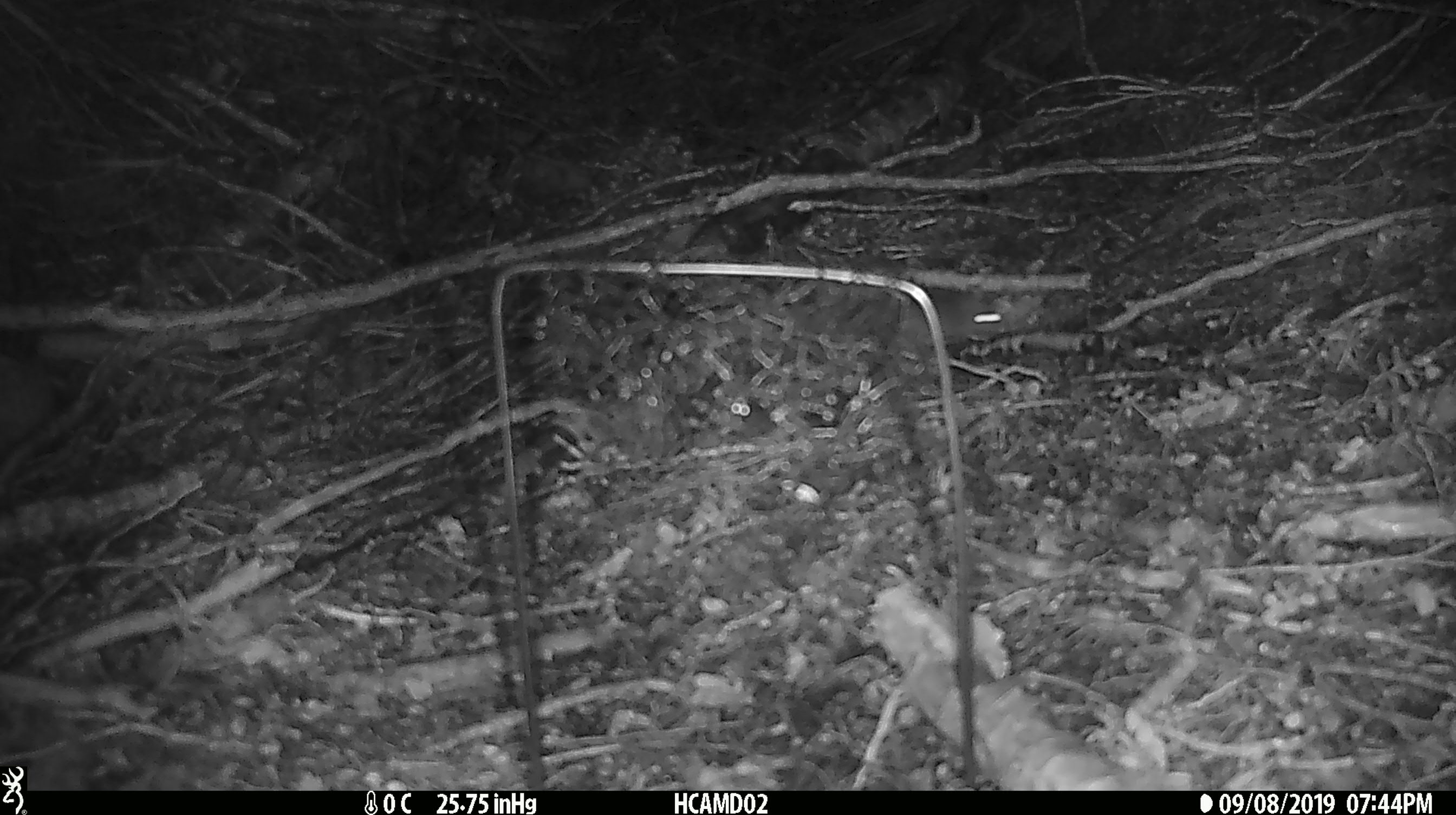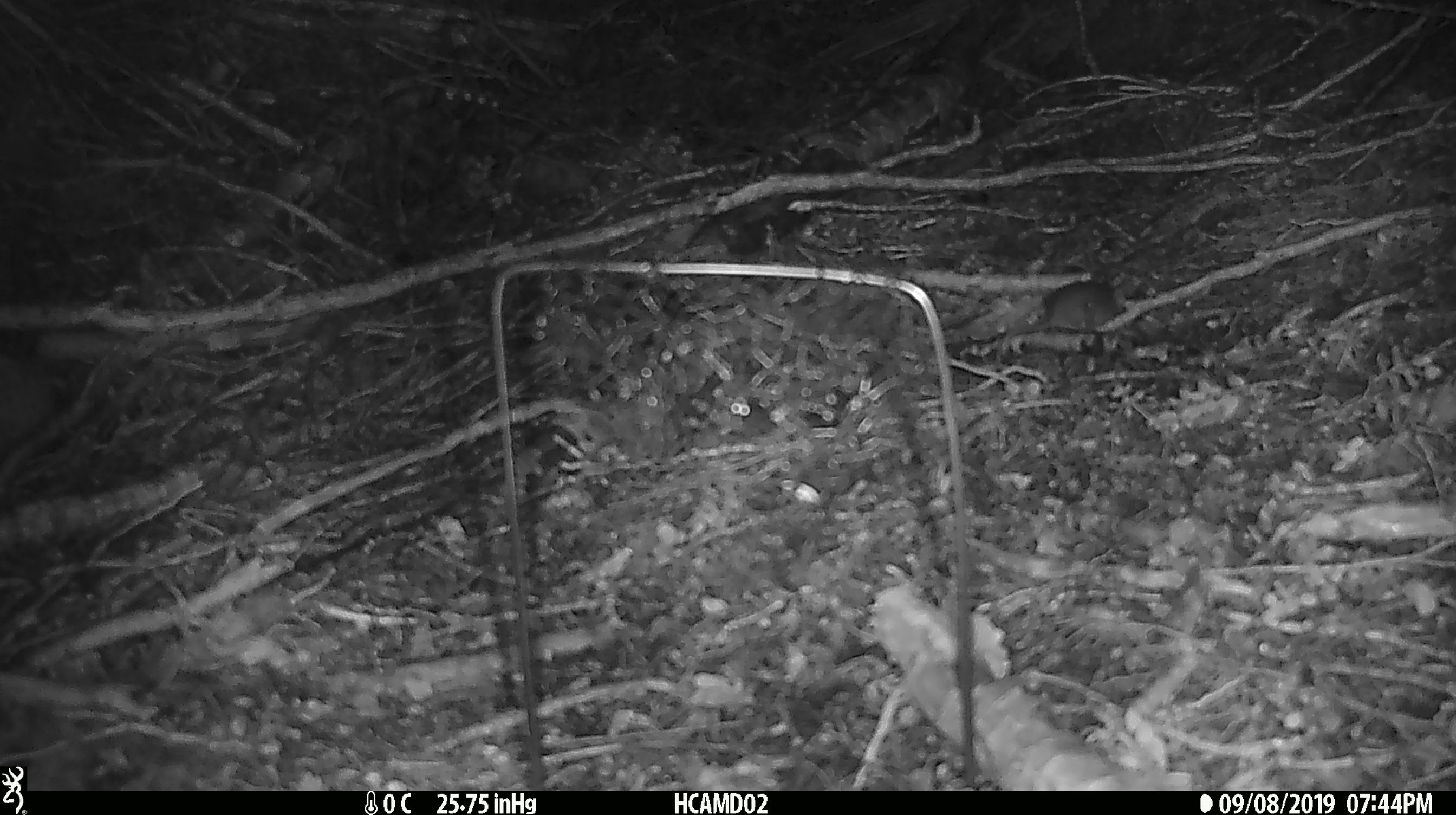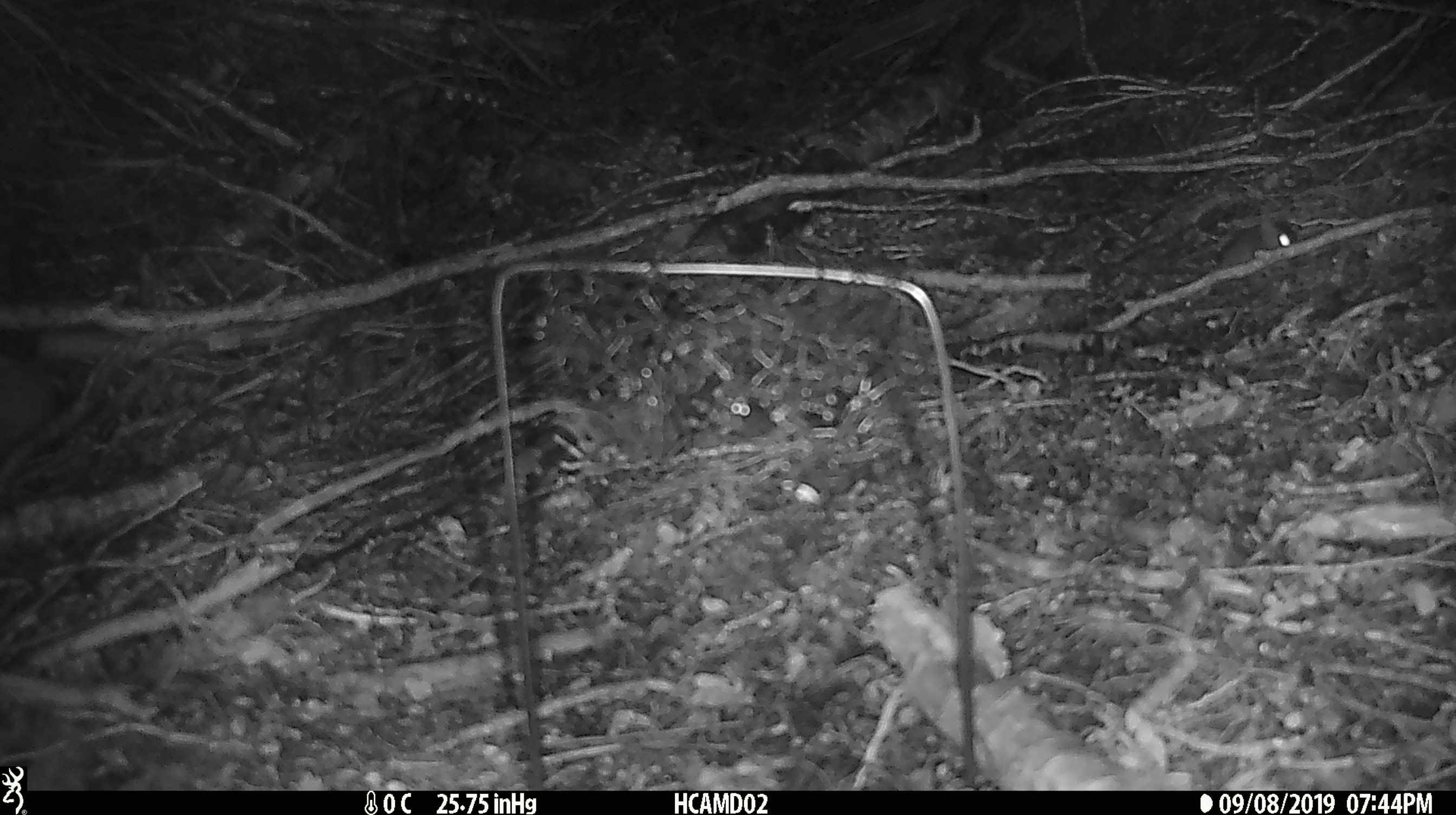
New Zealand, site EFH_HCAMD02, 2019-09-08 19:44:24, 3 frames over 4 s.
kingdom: Animalia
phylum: Chordata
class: Mammalia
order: Rodentia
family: Muridae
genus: Mus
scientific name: Mus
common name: mouse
Mouse (Mus).